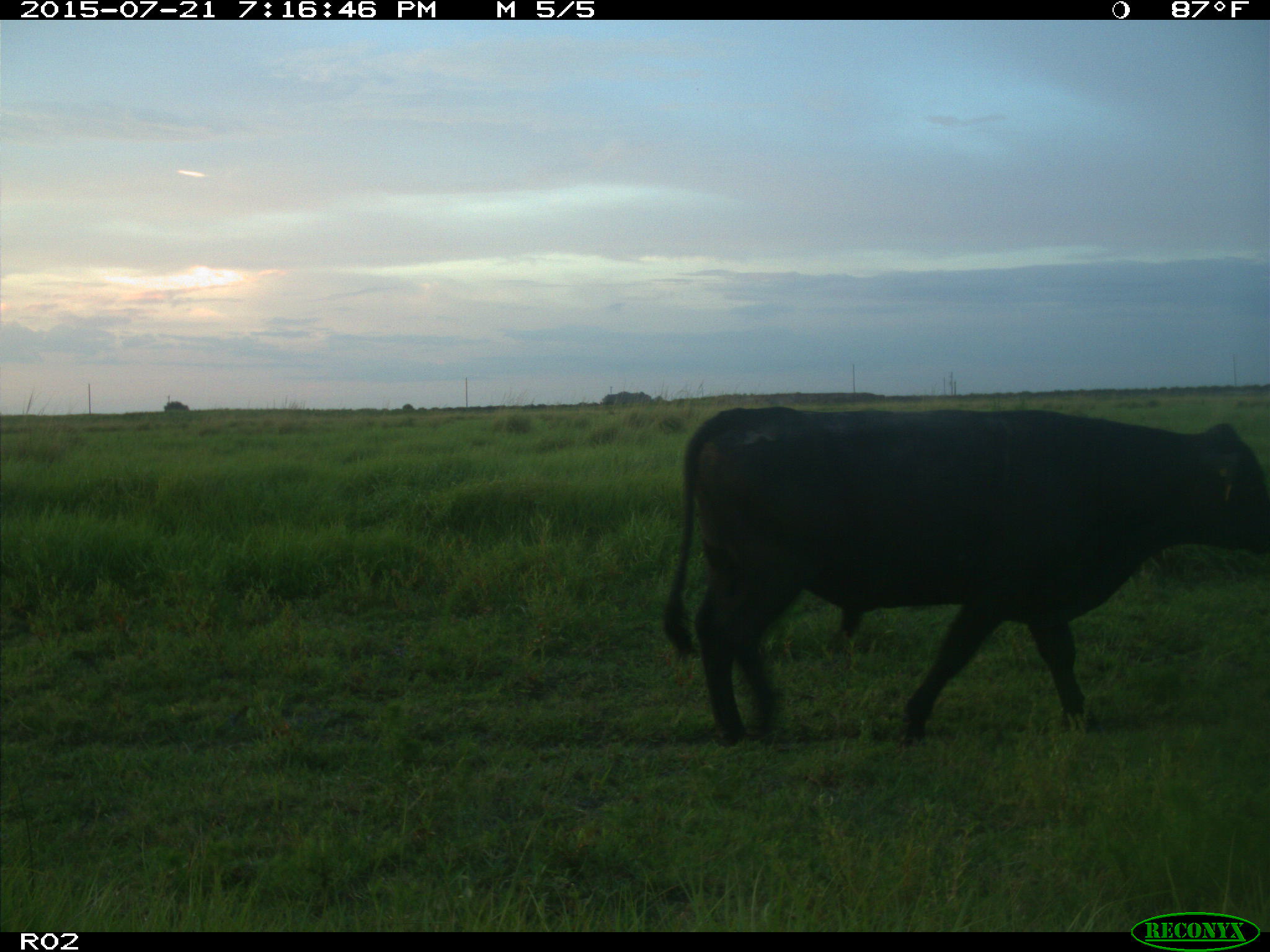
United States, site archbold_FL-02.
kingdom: Animalia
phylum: Chordata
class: Mammalia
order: Artiodactyla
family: Bovidae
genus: Bos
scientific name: Bos taurus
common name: domestic cow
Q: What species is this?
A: Bos taurus (domestic cow).